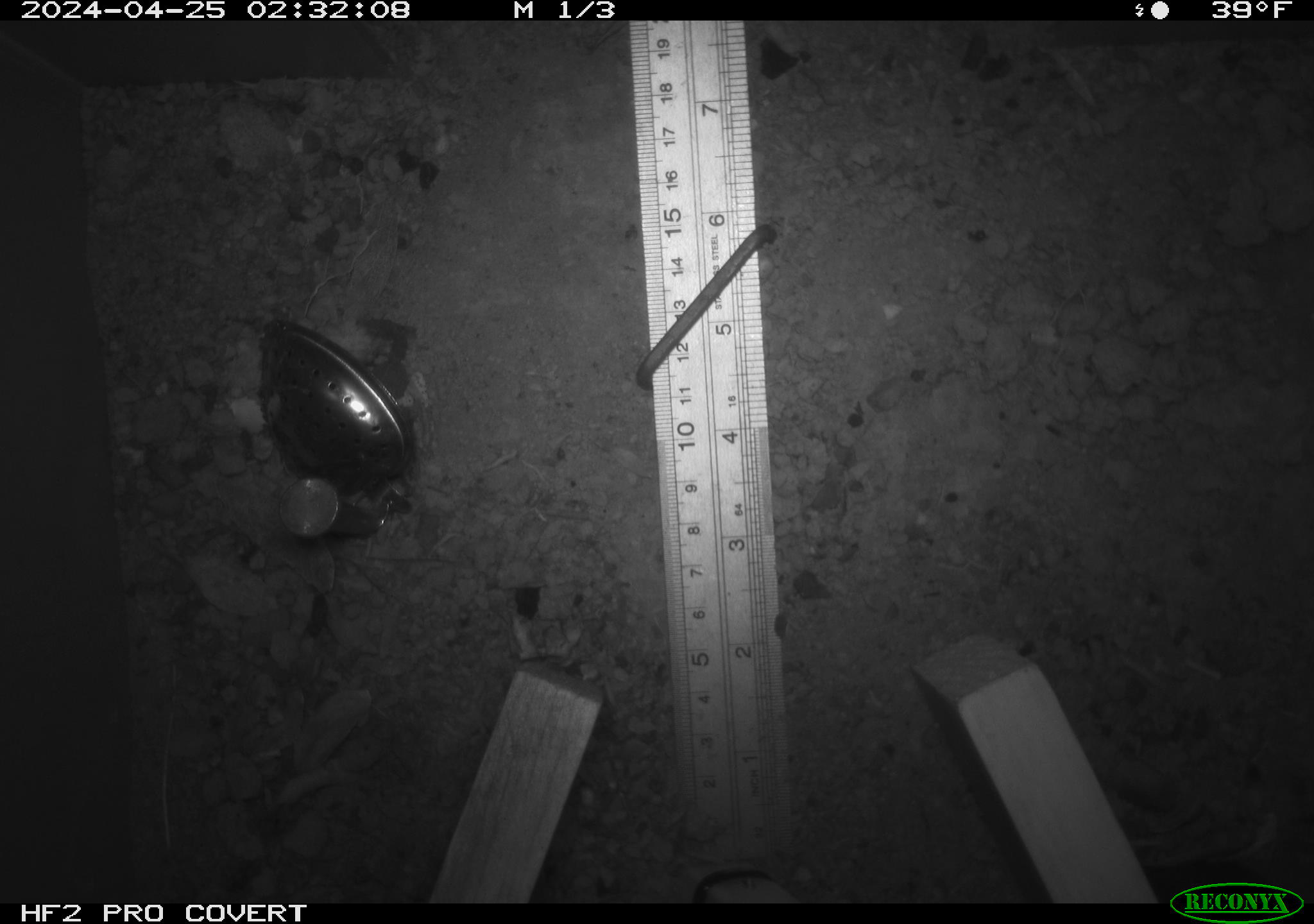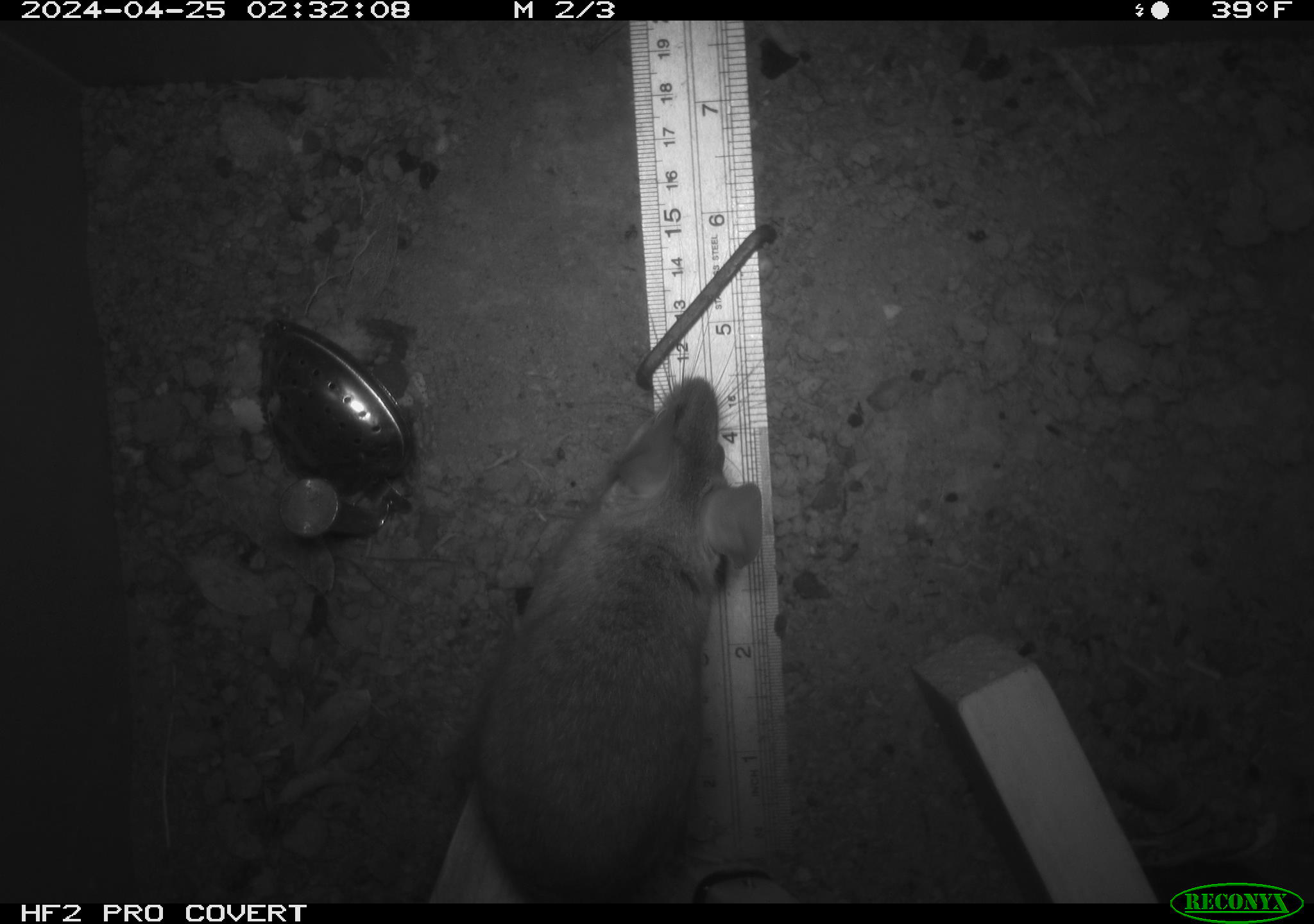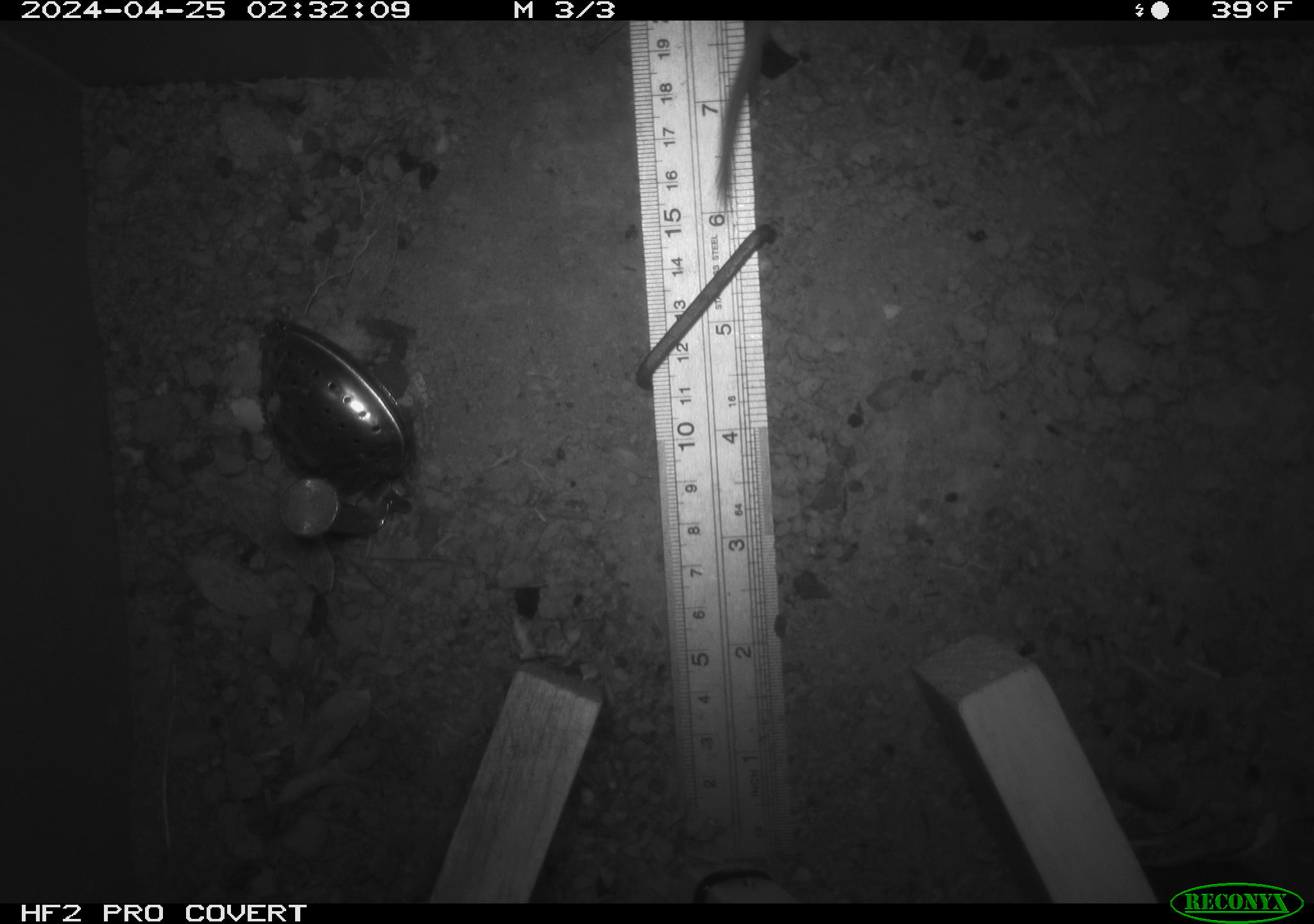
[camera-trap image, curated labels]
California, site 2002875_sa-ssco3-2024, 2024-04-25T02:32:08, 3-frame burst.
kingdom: Animalia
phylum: Chordata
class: Mammalia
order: Rodentia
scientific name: Rodentia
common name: rodent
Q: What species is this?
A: Rodent (Rodentia).